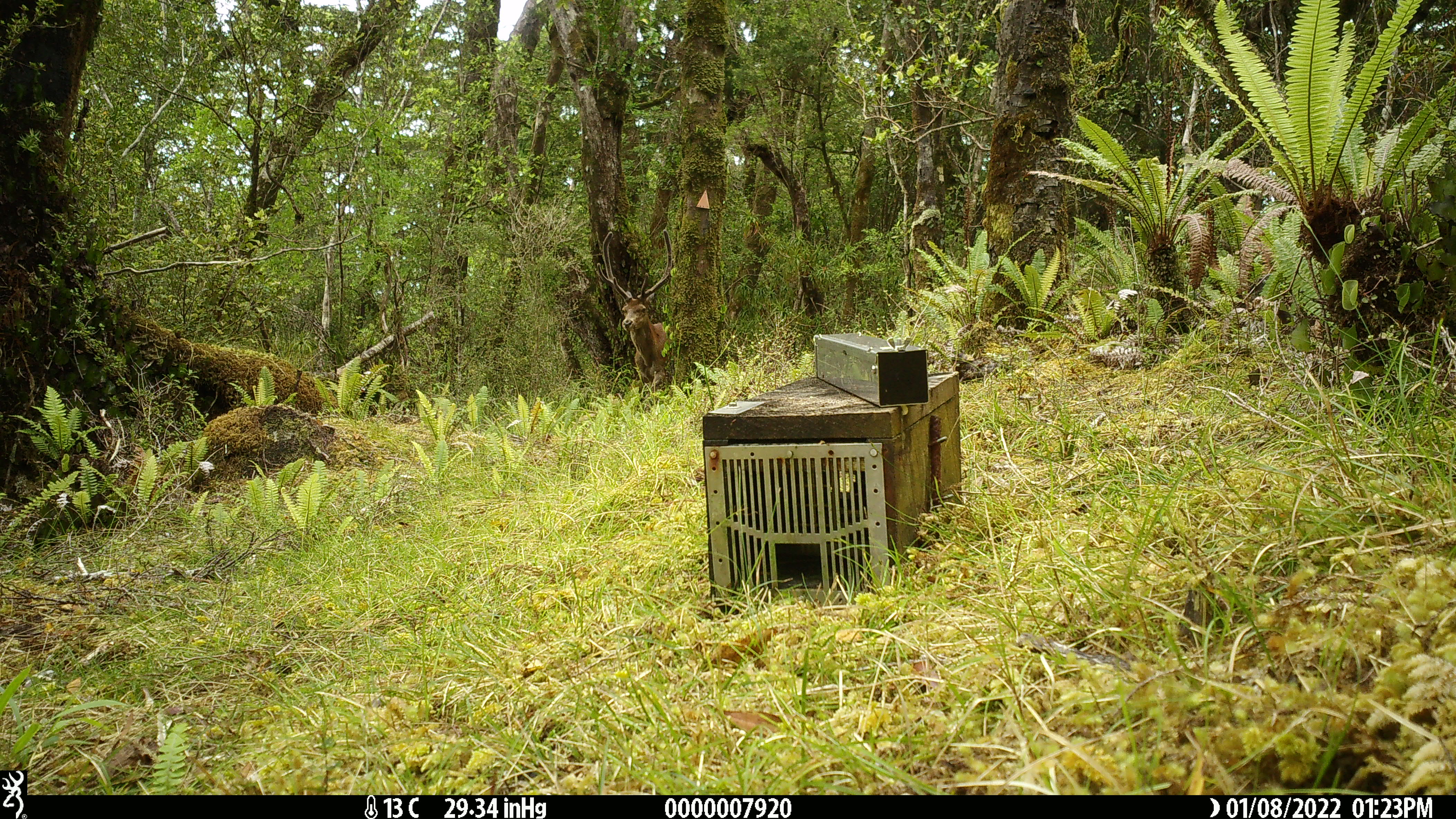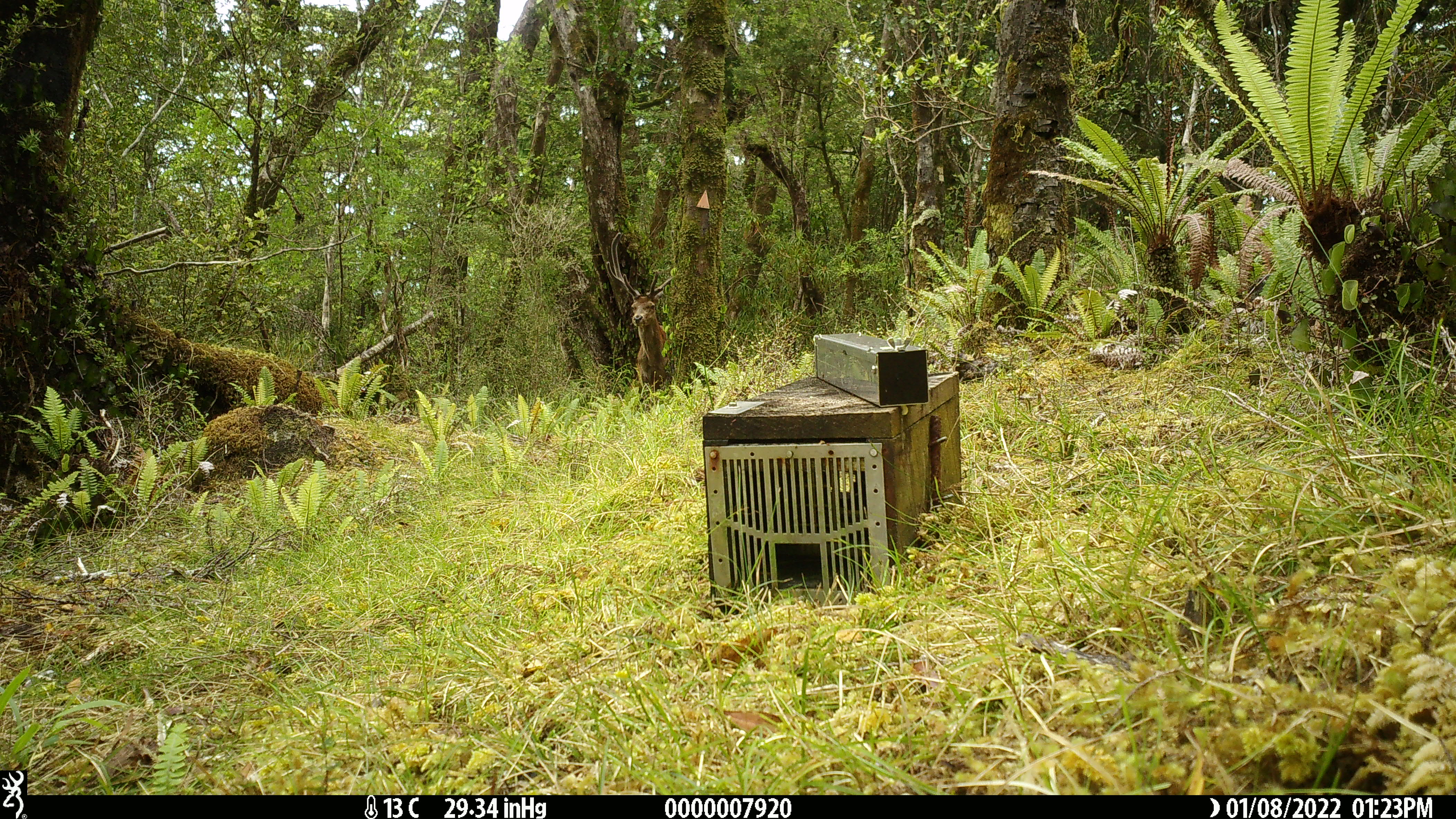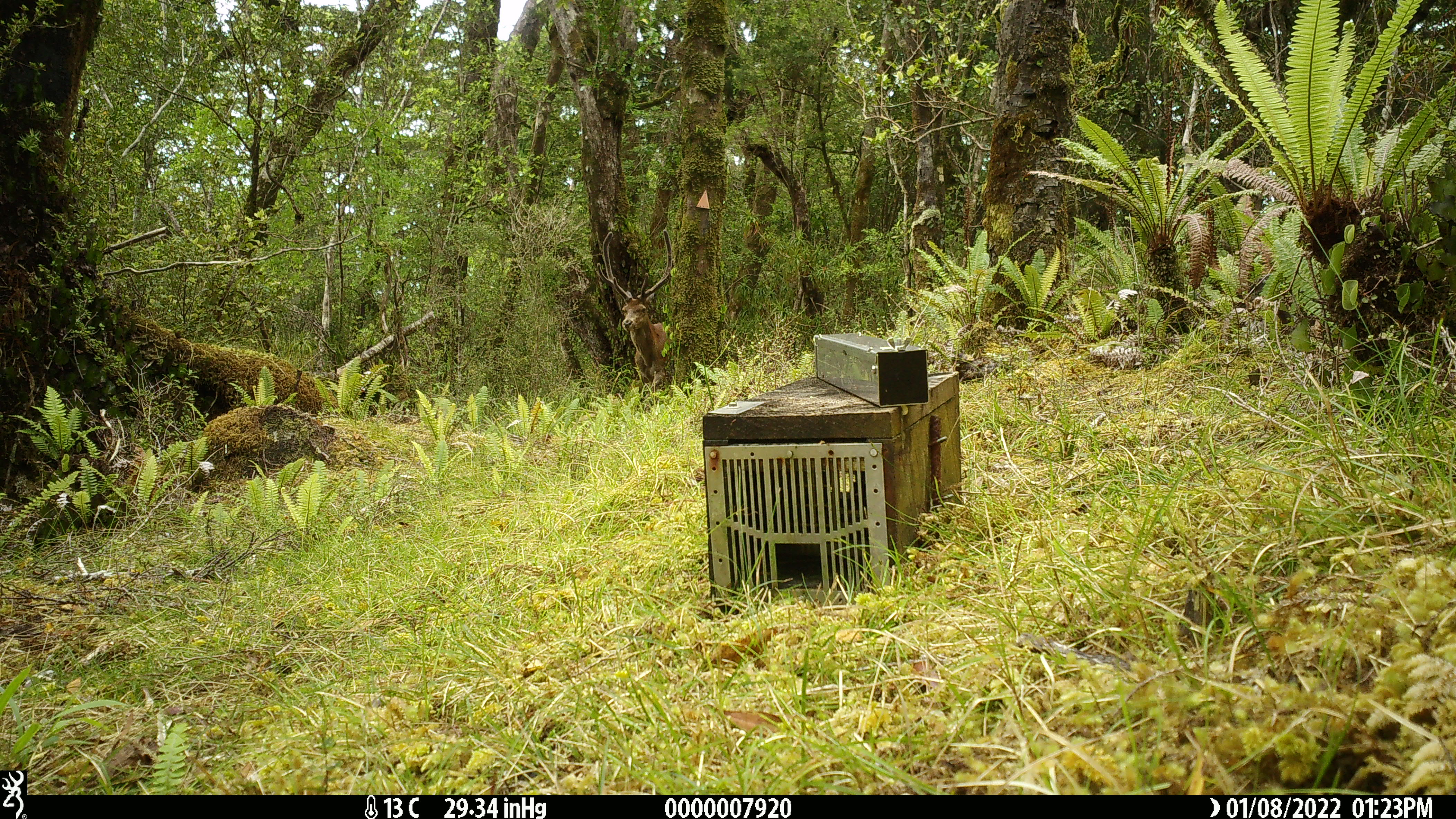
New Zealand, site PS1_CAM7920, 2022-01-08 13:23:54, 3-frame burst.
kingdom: Animalia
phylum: Chordata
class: Mammalia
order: Artiodactyla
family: Cervidae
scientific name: Cervidae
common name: deer